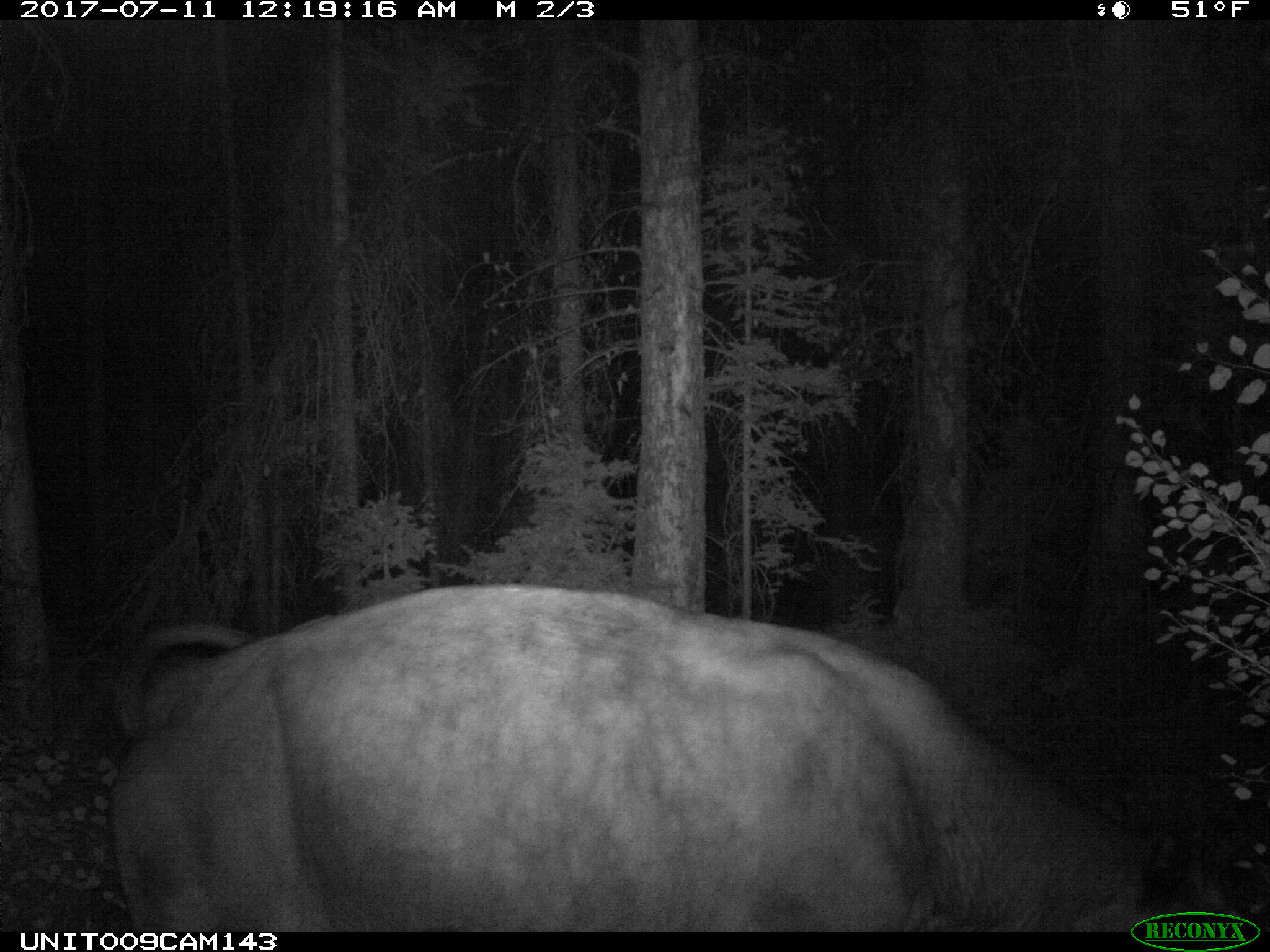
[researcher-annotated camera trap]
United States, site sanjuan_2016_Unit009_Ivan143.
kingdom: Animalia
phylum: Chordata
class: Mammalia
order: Artiodactyla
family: Bovidae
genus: Bos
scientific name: Bos taurus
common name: domestic cow